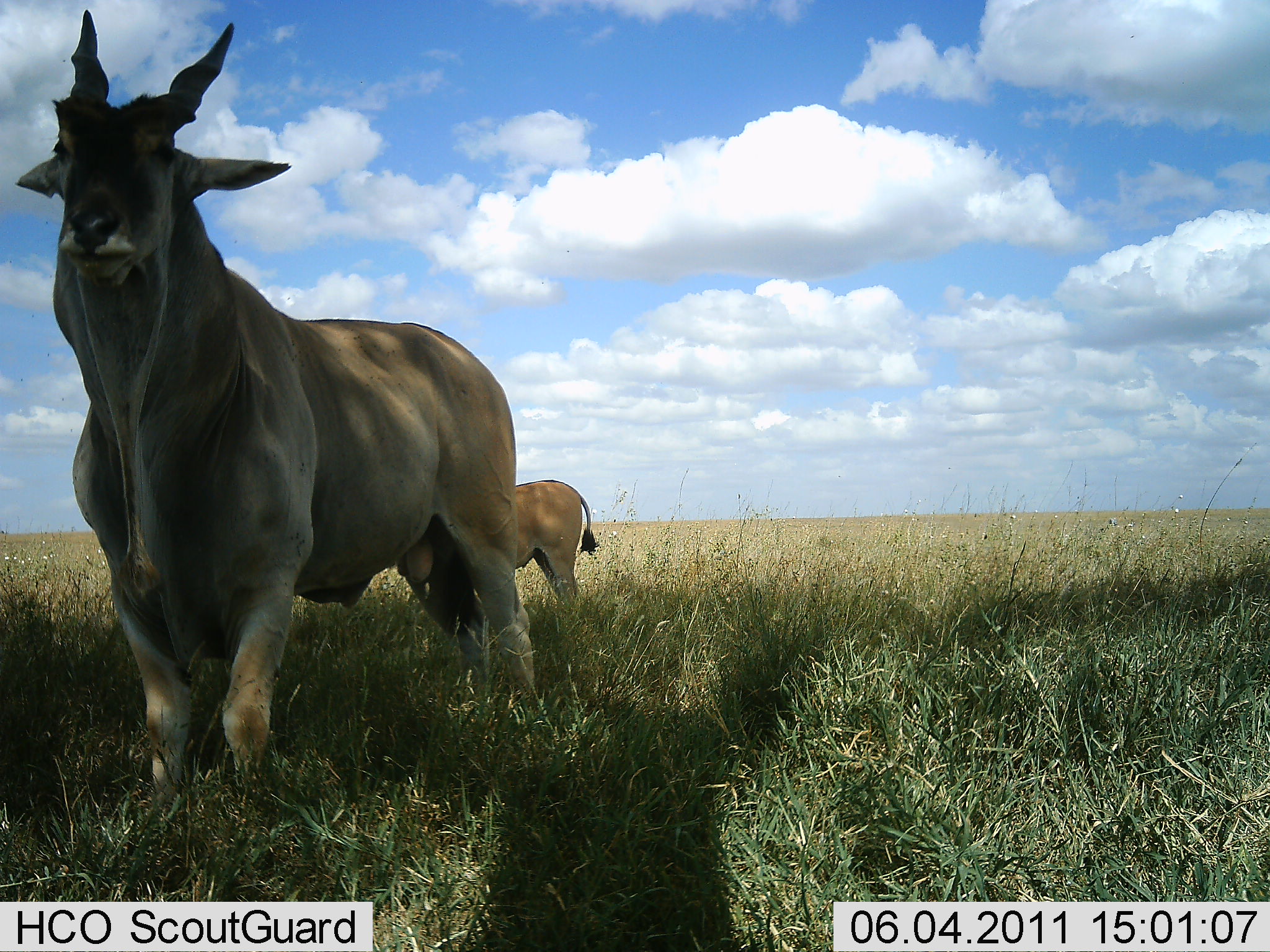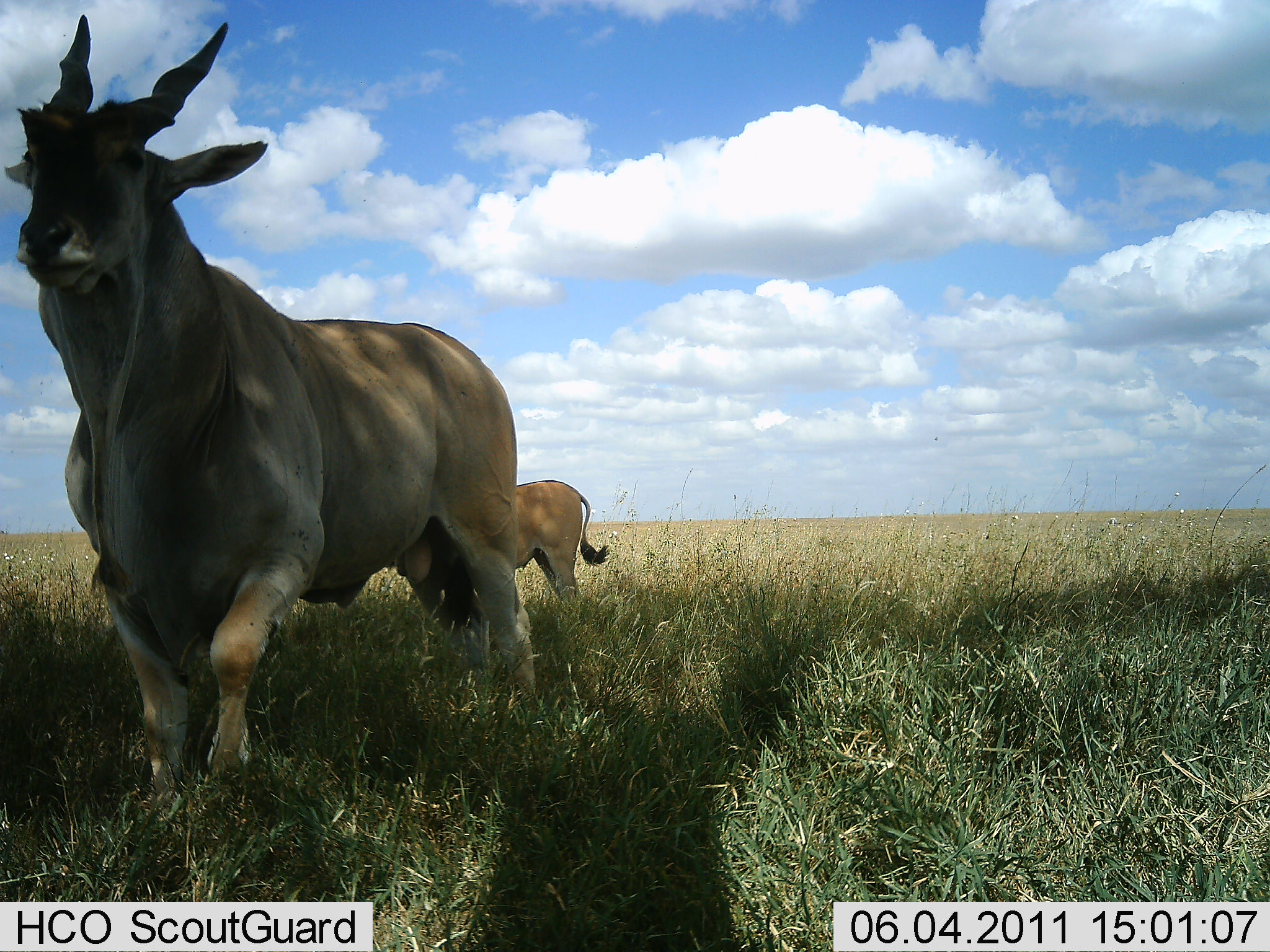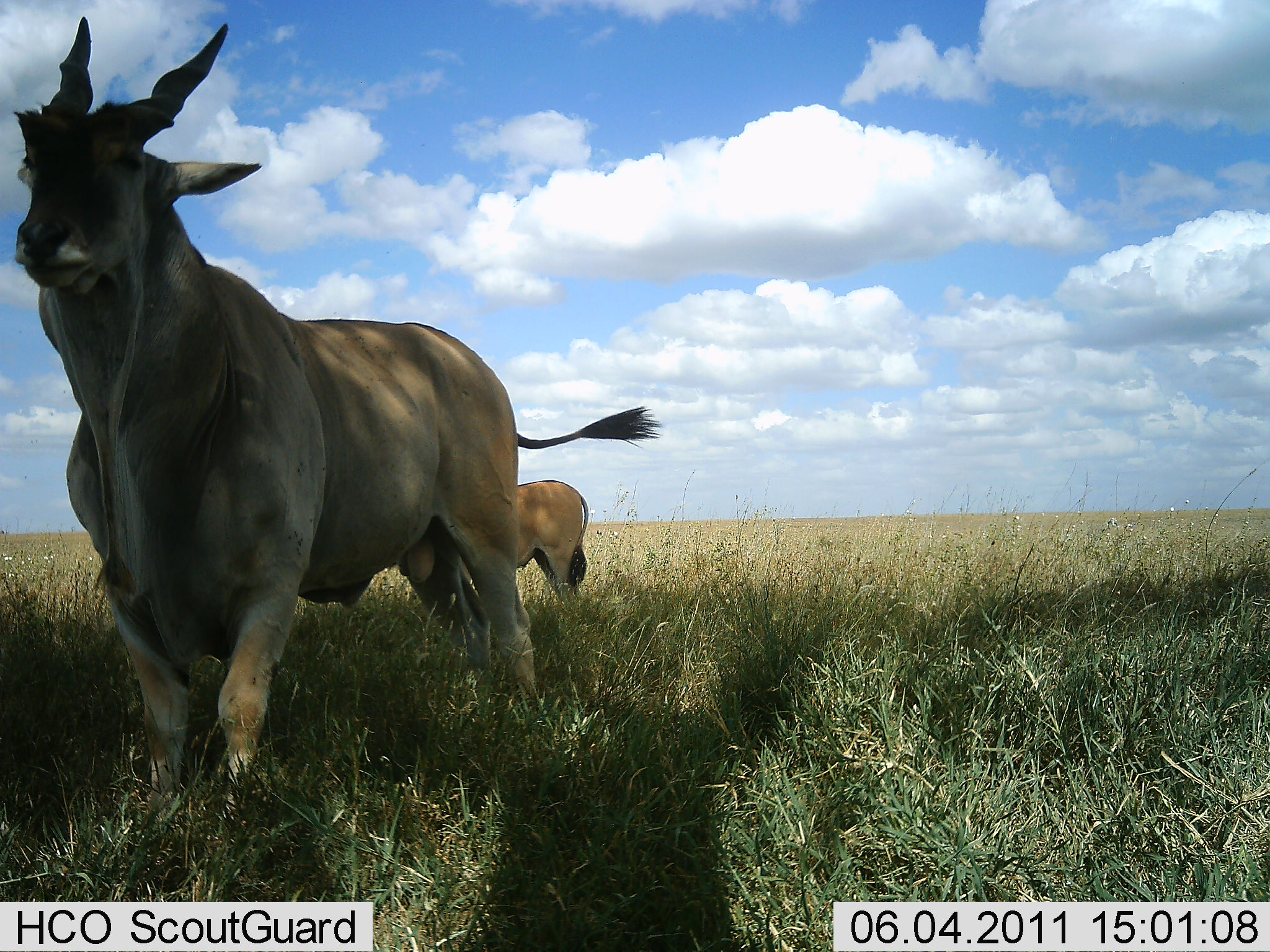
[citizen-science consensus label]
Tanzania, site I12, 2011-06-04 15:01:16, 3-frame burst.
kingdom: Animalia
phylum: Chordata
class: Mammalia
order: Artiodactyla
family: Bovidae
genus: Tragelaphus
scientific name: Tragelaphus oryx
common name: eland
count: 2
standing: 100%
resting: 0%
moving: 9%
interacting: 0%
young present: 0%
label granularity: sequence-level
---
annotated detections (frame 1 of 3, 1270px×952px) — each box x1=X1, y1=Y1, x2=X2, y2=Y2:
animal: x1=13, y1=8, x2=540, y2=856; x1=437, y1=481, x2=602, y2=673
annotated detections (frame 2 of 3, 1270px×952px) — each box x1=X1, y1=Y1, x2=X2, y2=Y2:
animal: x1=3, y1=14, x2=565, y2=860; x1=465, y1=479, x2=613, y2=651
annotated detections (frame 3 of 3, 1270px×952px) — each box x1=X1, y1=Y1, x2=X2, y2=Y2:
animal: x1=11, y1=16, x2=663, y2=846; x1=445, y1=479, x2=594, y2=629